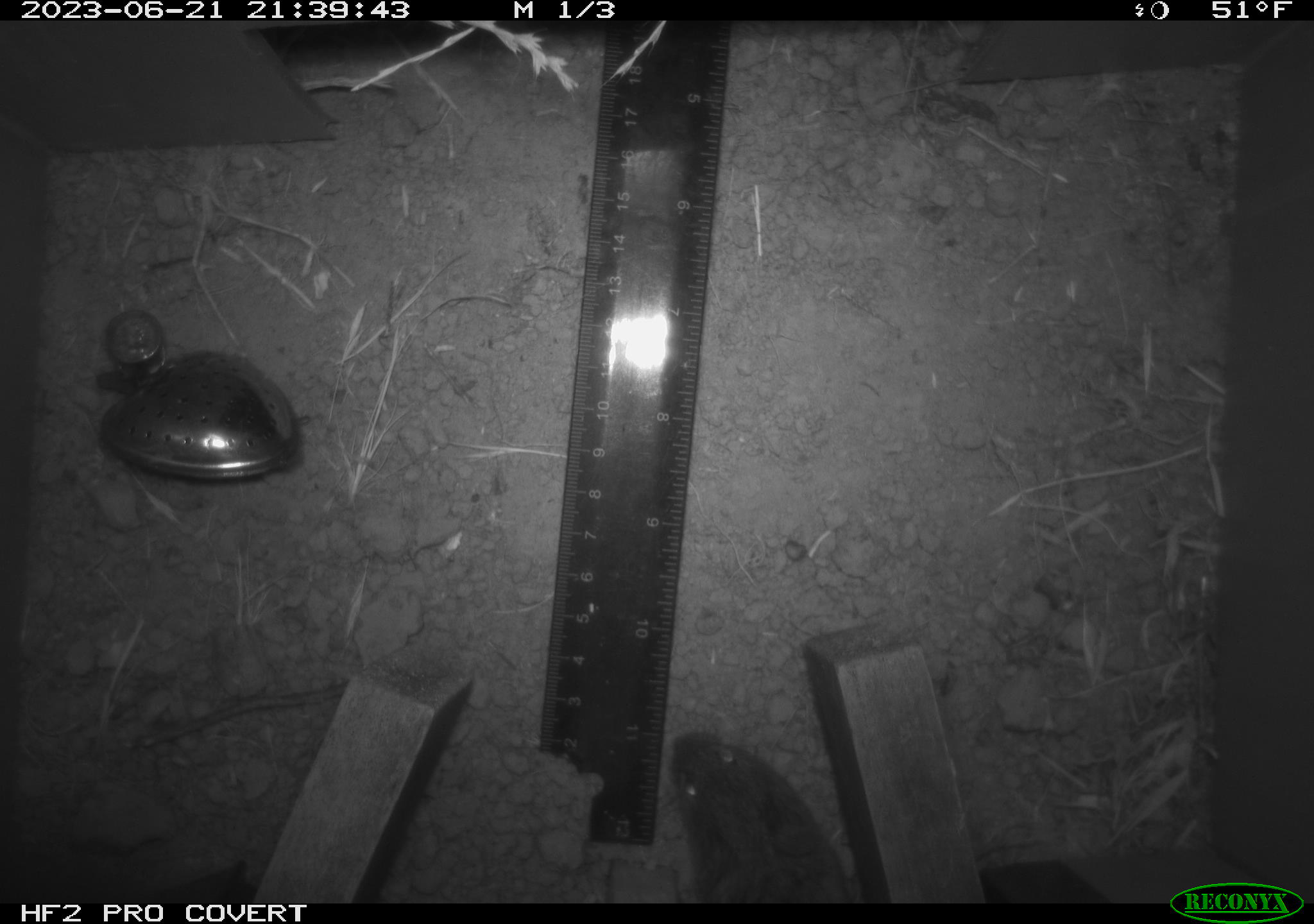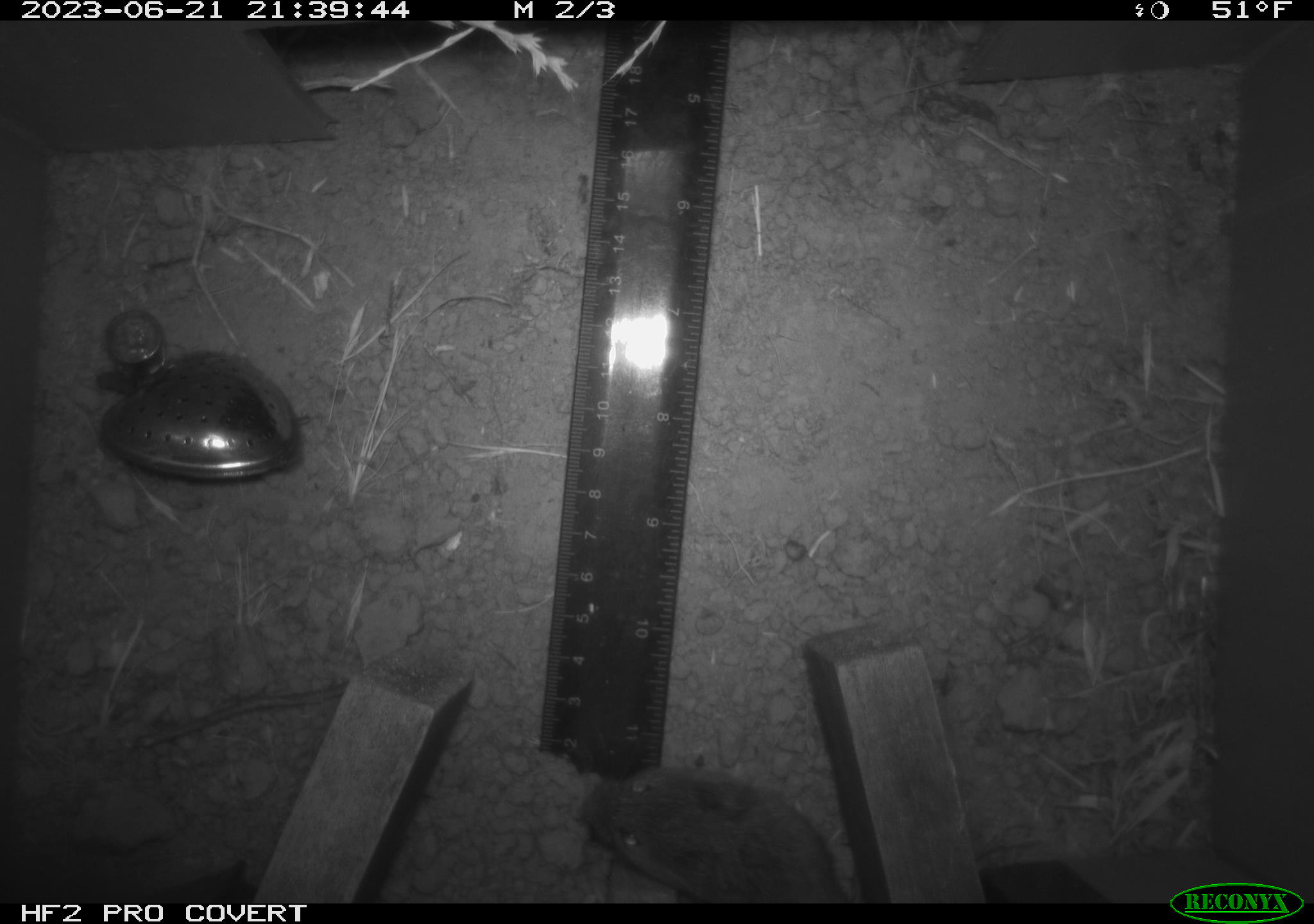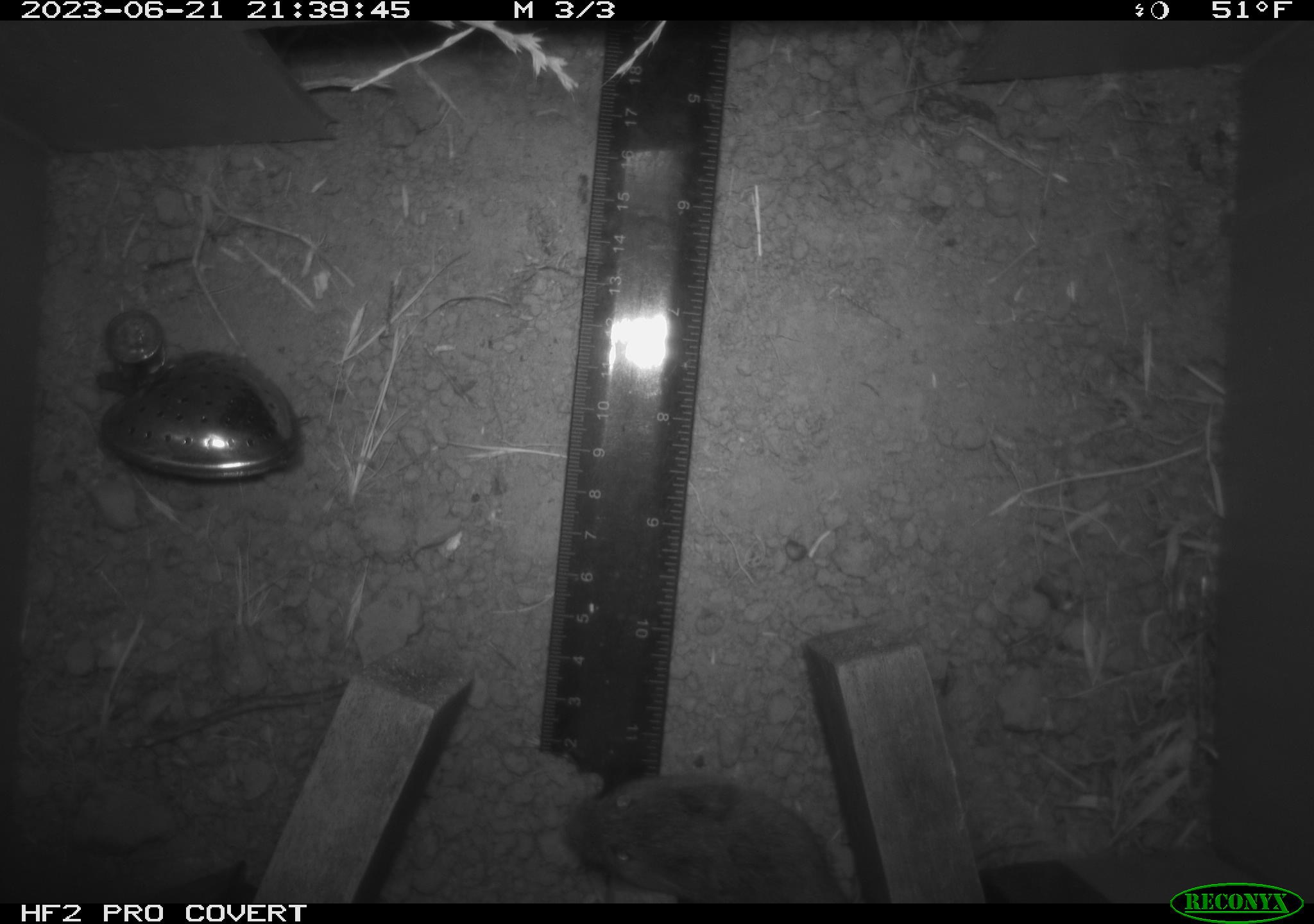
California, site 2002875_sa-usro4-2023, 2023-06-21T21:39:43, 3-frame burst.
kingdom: Animalia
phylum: Chordata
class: Mammalia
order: Rodentia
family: Cricetidae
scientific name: Arvicolinae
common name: voles, lemmings, and muskrats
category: arvicolinae subfamily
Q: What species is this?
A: Arvicolinae subfamily (voles, lemmings, and muskrats) (Arvicolinae).